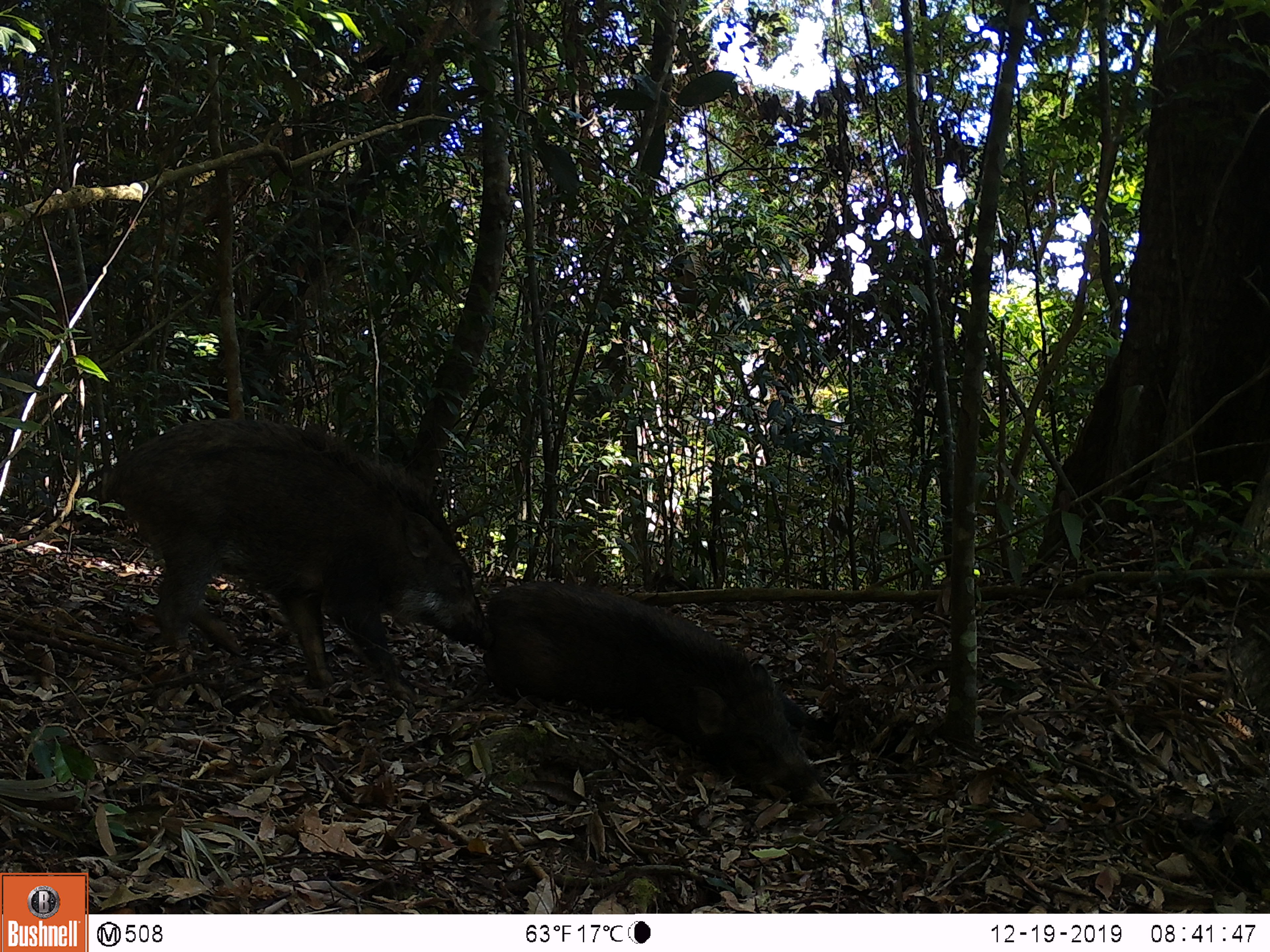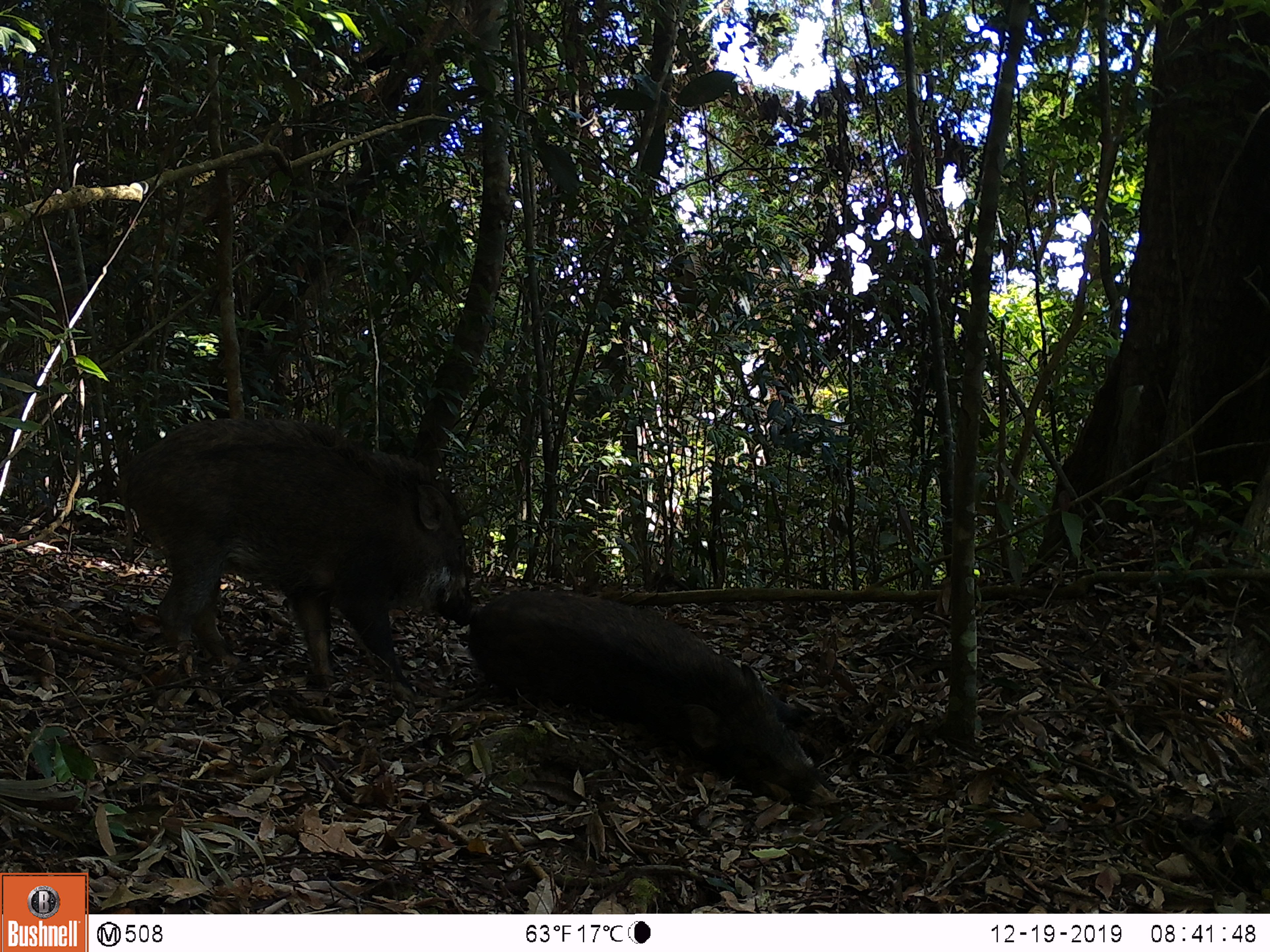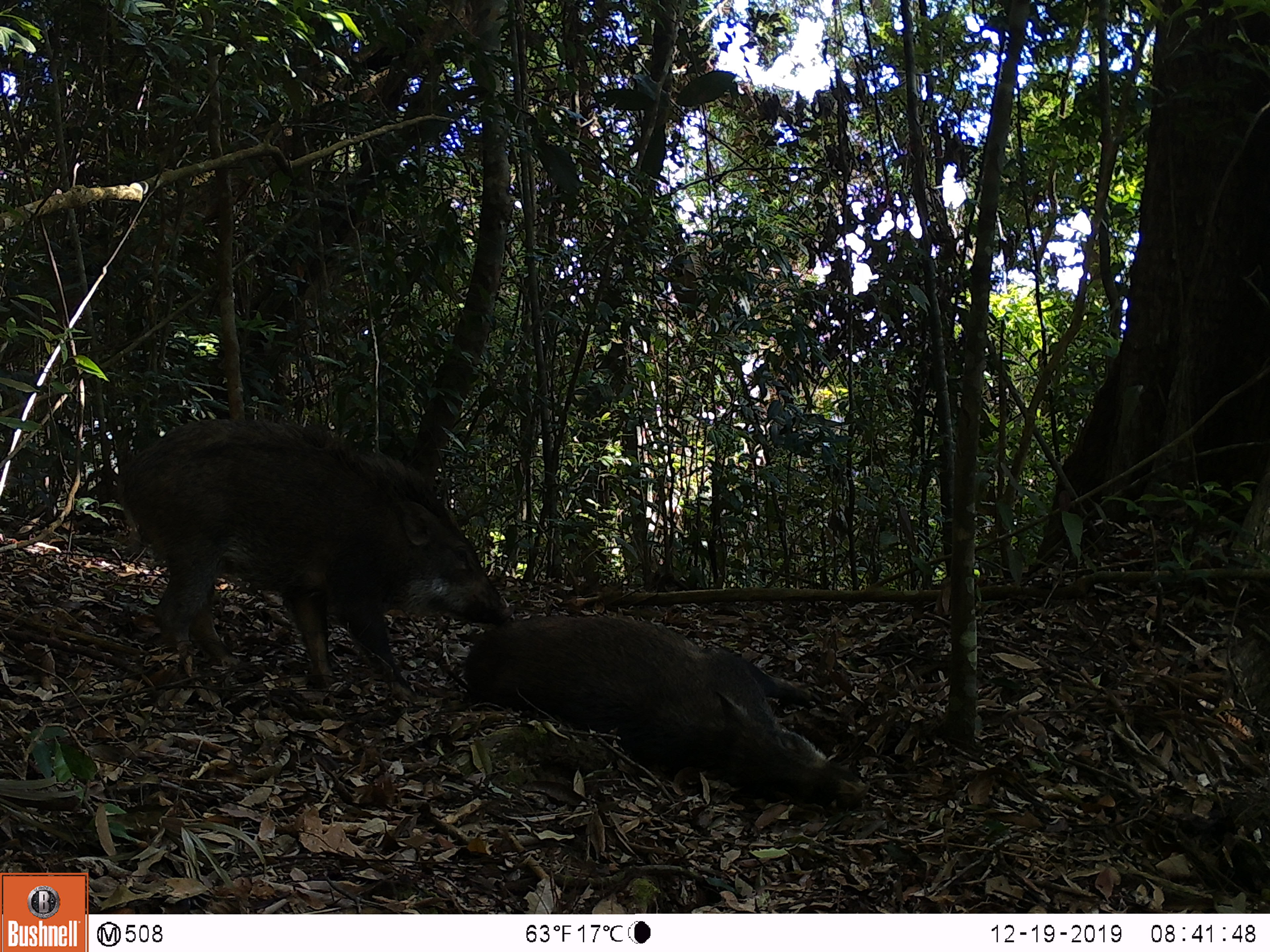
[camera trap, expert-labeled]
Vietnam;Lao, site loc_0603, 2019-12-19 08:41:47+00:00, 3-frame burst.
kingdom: Animalia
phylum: Chordata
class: Mammalia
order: Artiodactyla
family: Suidae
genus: Sus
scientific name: Sus scrofa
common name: eurasian wild pig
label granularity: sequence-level